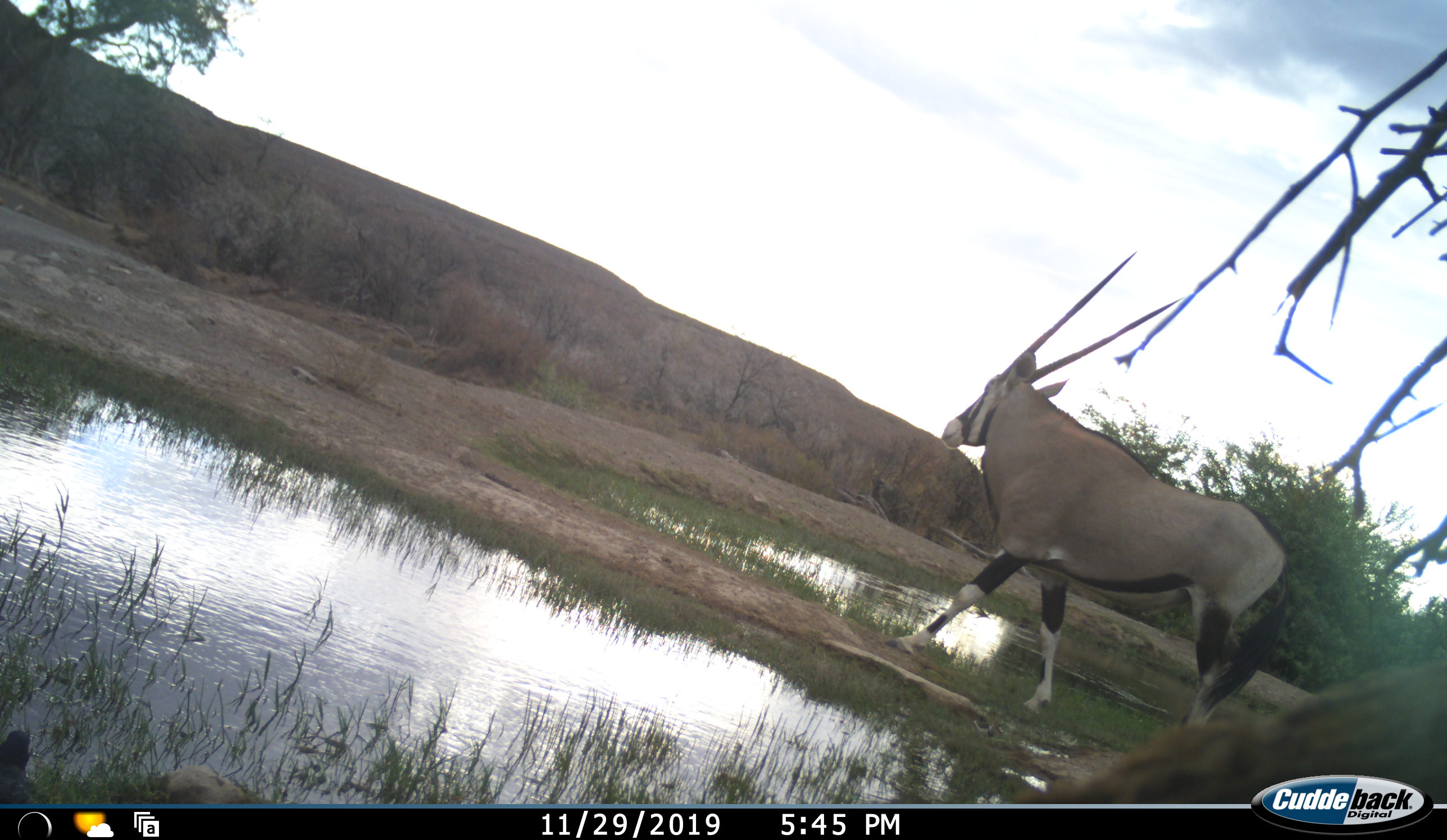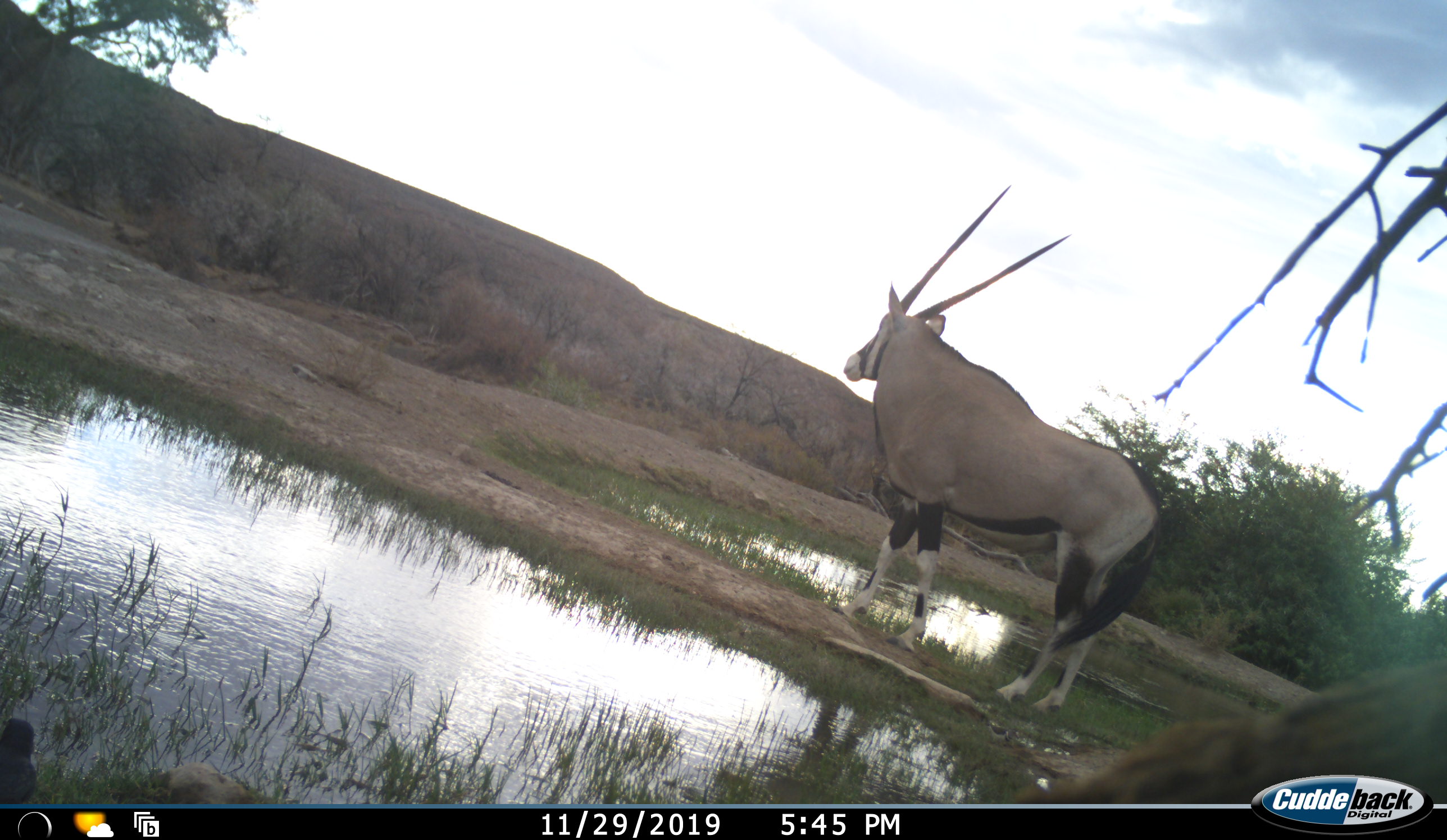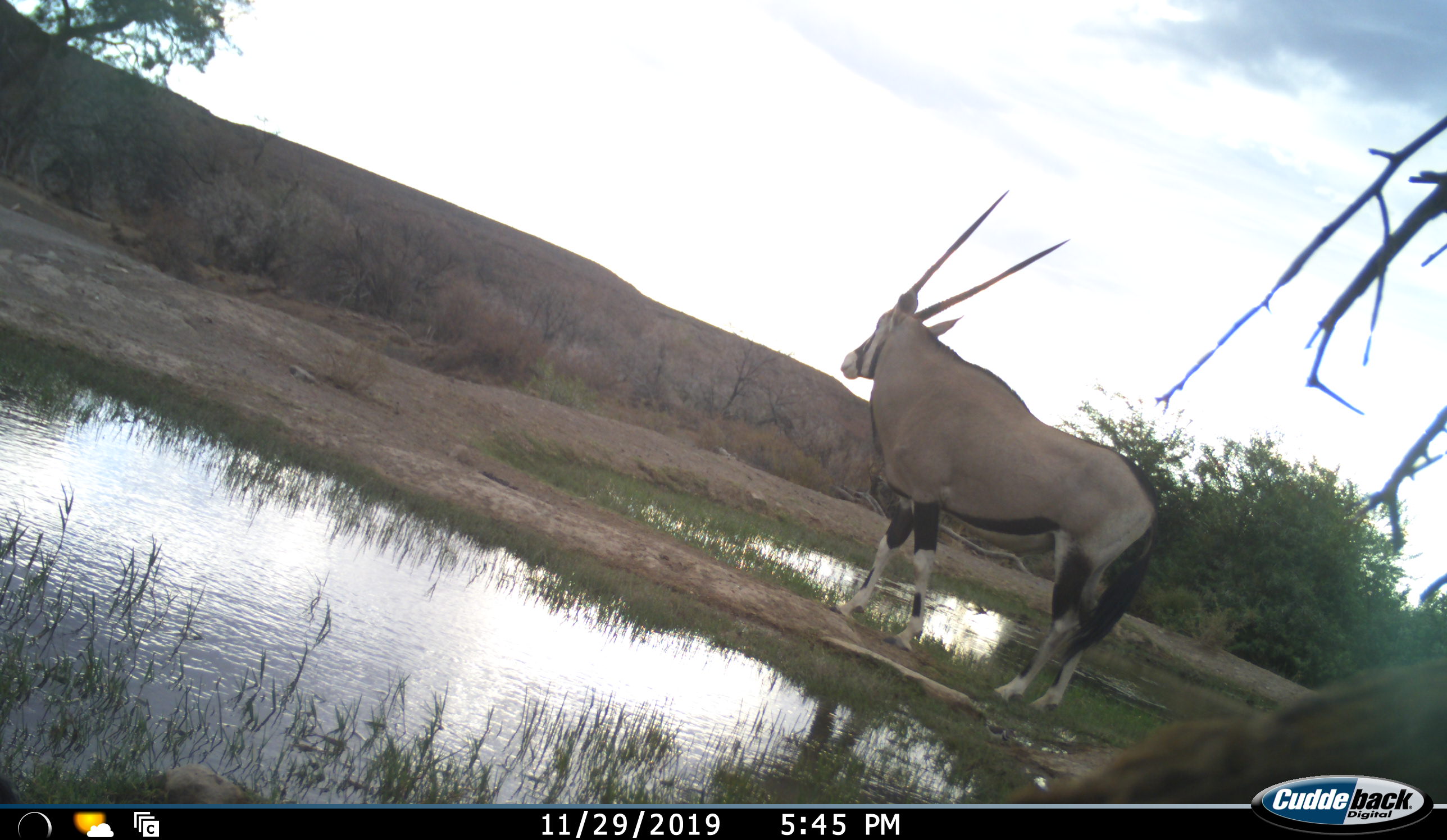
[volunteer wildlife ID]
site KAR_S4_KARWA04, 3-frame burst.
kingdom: Animalia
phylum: Chordata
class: Mammalia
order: Artiodactyla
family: Bovidae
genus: Oryx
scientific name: Oryx gazella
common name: gemsbok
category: oryx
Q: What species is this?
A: Oryx (gemsbok) (Oryx gazella).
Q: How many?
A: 1.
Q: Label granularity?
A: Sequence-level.